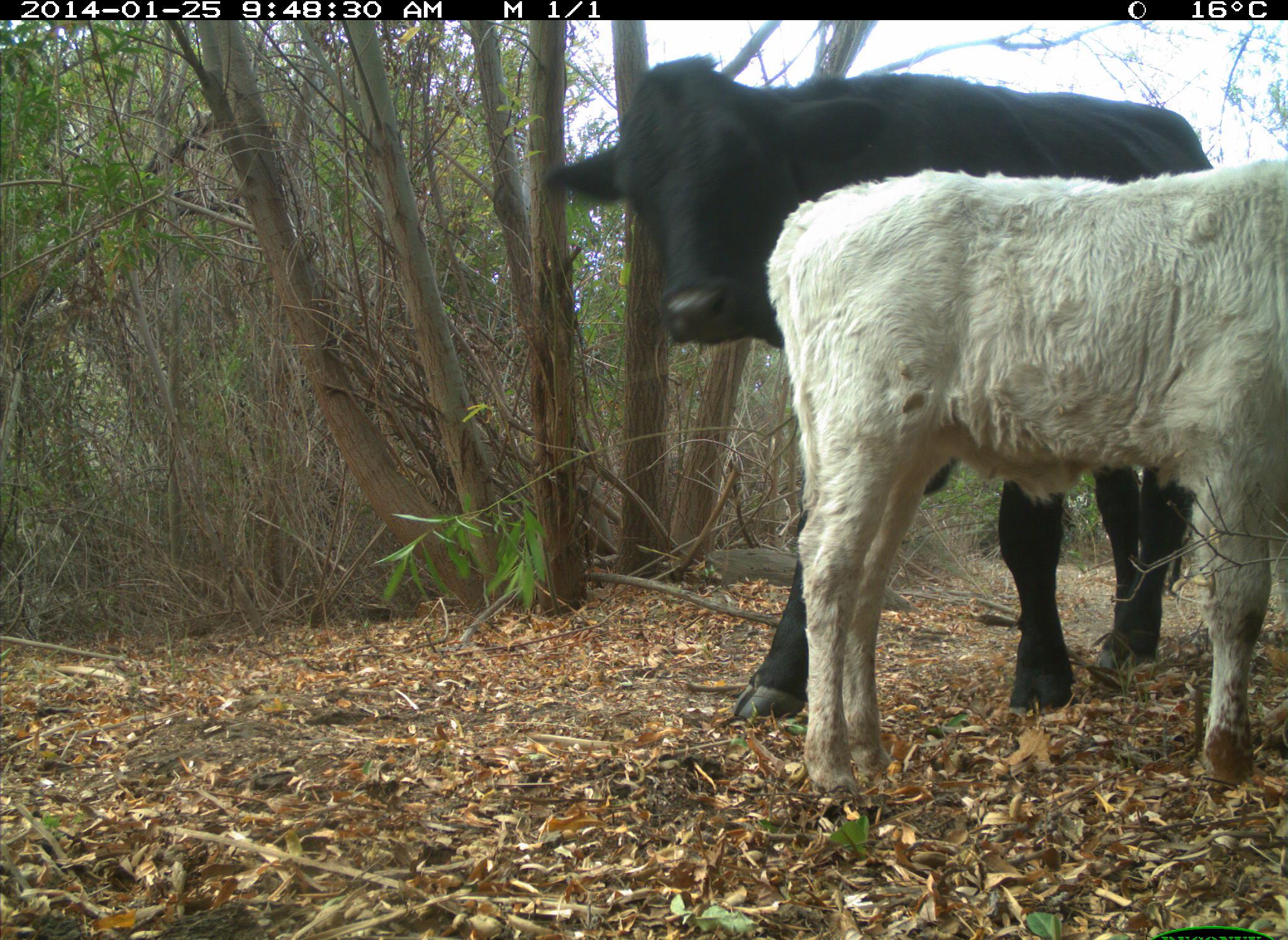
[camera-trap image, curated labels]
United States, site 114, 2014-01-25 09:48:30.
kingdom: Animalia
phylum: Chordata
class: Mammalia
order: Artiodactyla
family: Bovidae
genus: Bos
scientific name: Bos taurus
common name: cow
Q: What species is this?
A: Cow (Bos taurus).